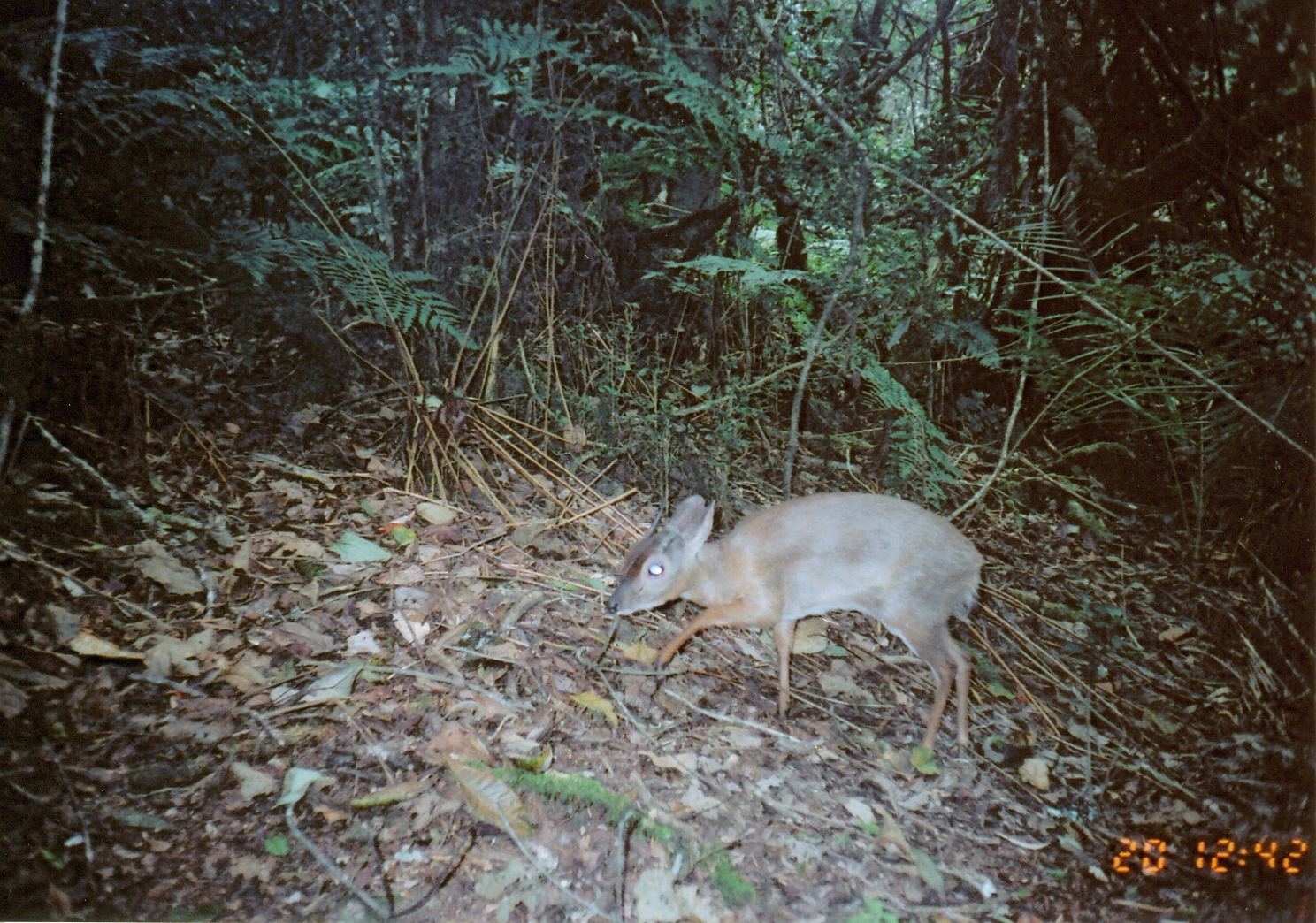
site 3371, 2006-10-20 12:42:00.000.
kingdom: Animalia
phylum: Chordata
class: Mammalia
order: Artiodactyla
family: Bovidae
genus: Nesotragus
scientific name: Nesotragus moschatus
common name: suni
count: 1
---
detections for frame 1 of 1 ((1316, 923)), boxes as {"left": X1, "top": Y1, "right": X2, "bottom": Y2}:
nesotragus moschatus: {"left": 604, "top": 490, "right": 988, "bottom": 761}